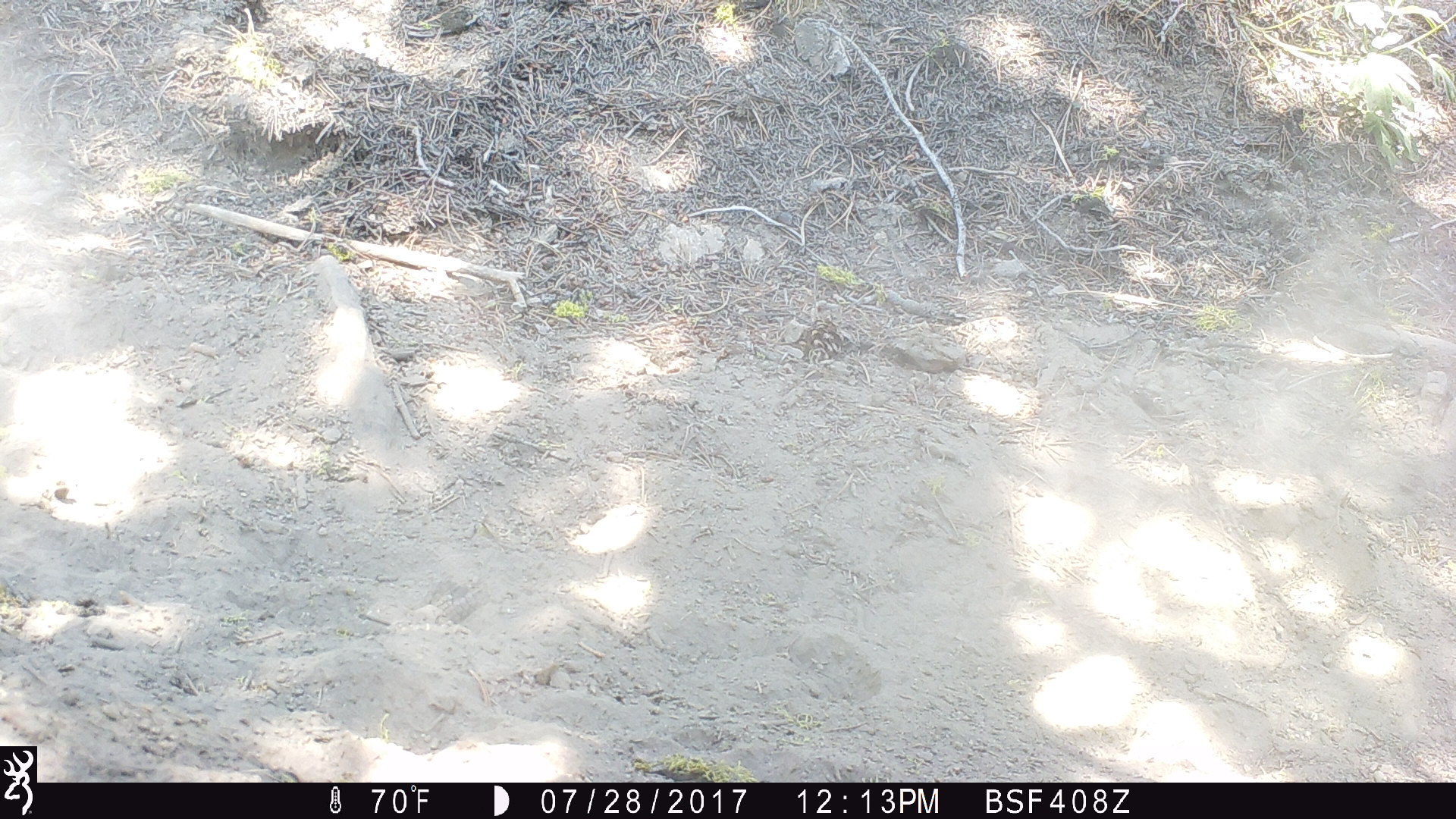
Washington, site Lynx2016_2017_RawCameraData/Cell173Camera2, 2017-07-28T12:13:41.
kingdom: Animalia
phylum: Chordata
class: Mammalia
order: Perissodactyla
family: Equidae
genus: Equus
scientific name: Equus caballus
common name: domestic horse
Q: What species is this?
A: Domestic horse (Equus caballus).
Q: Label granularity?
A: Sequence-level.